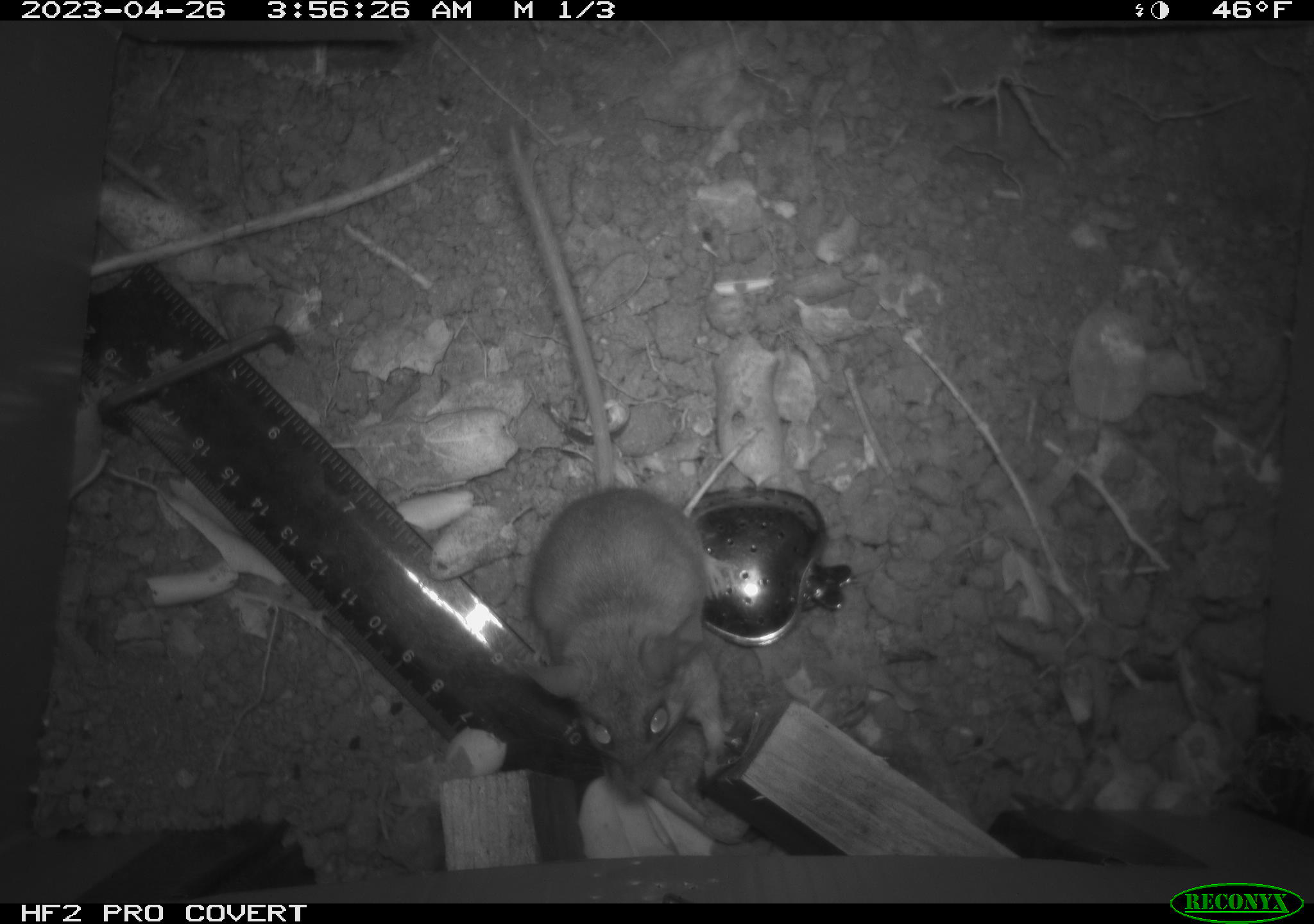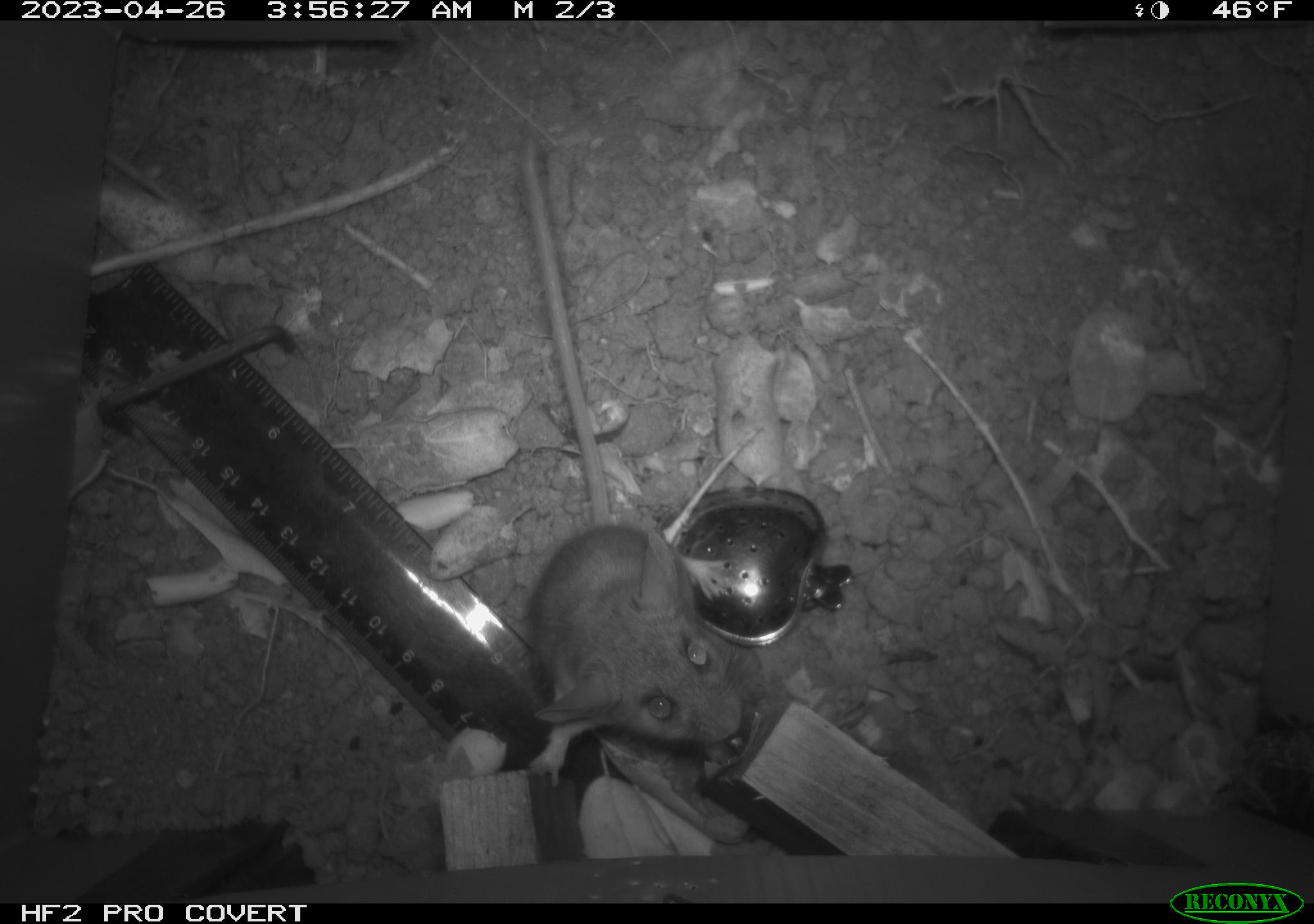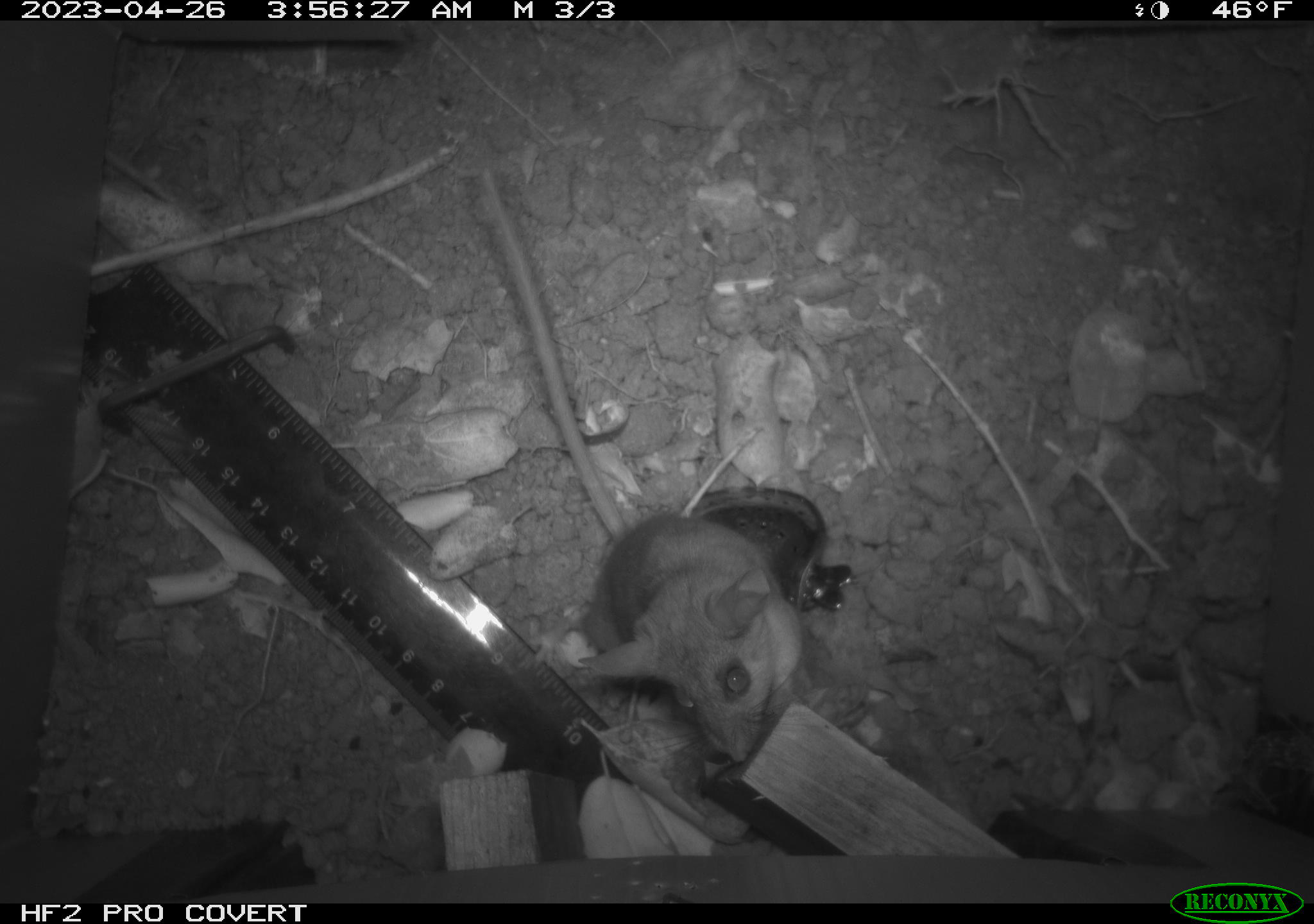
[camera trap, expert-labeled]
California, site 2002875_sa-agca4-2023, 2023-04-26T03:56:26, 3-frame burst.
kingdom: Animalia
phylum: Chordata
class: Mammalia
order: Rodentia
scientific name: Rodentia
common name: mouse species